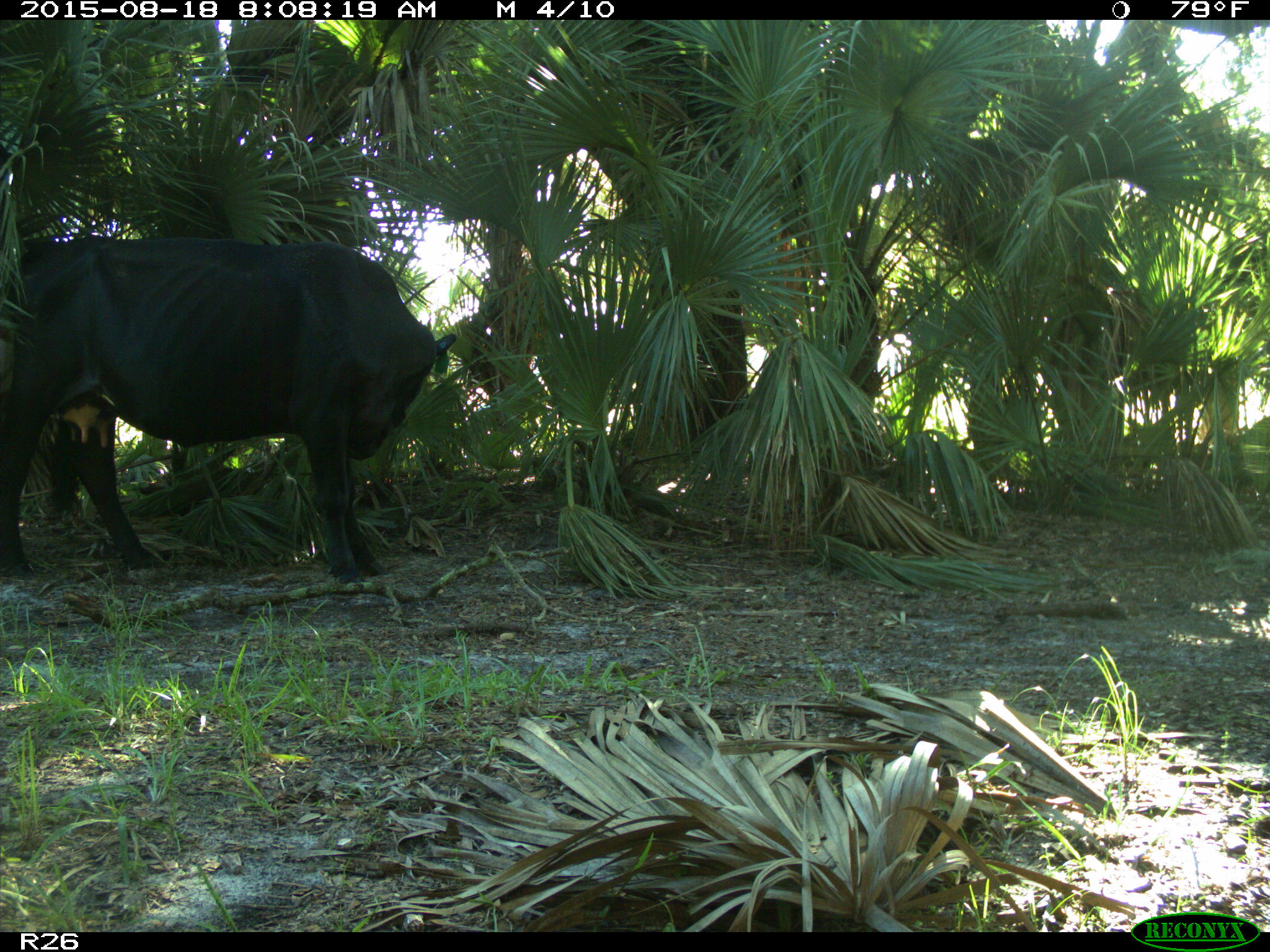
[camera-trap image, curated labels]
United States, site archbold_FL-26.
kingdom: Animalia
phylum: Chordata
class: Mammalia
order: Artiodactyla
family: Bovidae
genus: Bos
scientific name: Bos taurus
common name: domestic cow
Bos taurus (domestic cow).